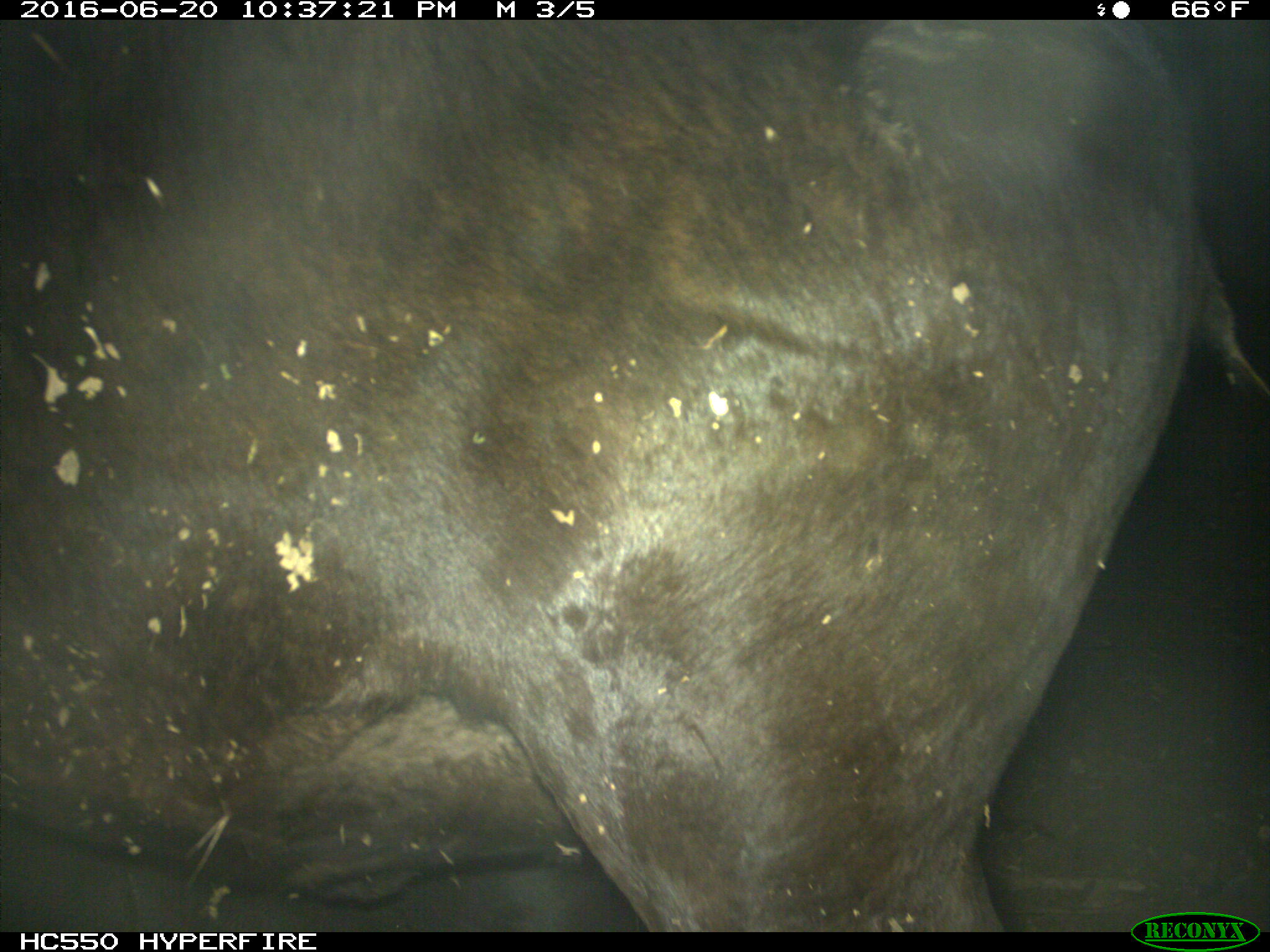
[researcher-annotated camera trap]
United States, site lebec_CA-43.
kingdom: Animalia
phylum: Chordata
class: Mammalia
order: Artiodactyla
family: Bovidae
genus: Bos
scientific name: Bos taurus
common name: domestic cow